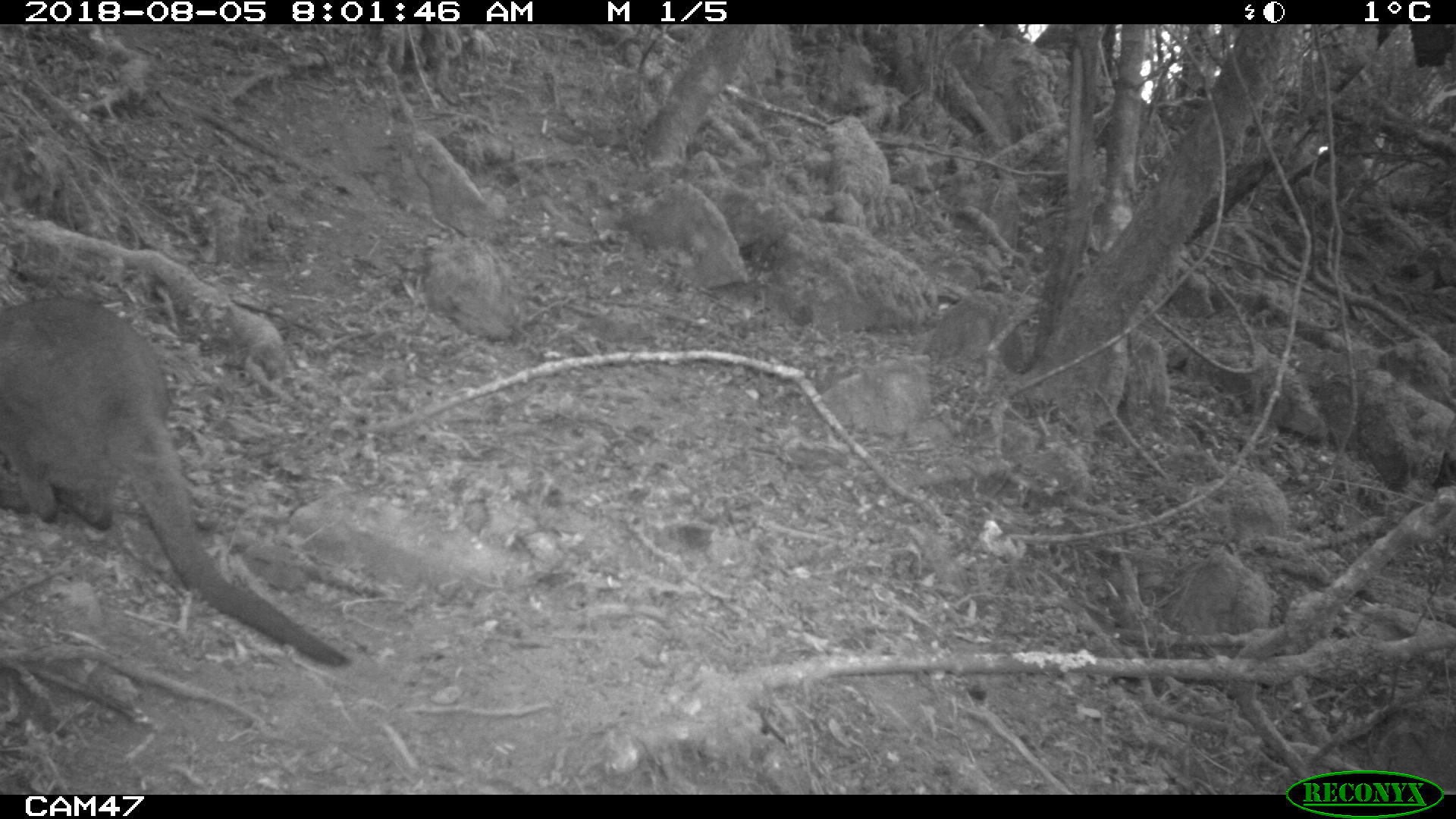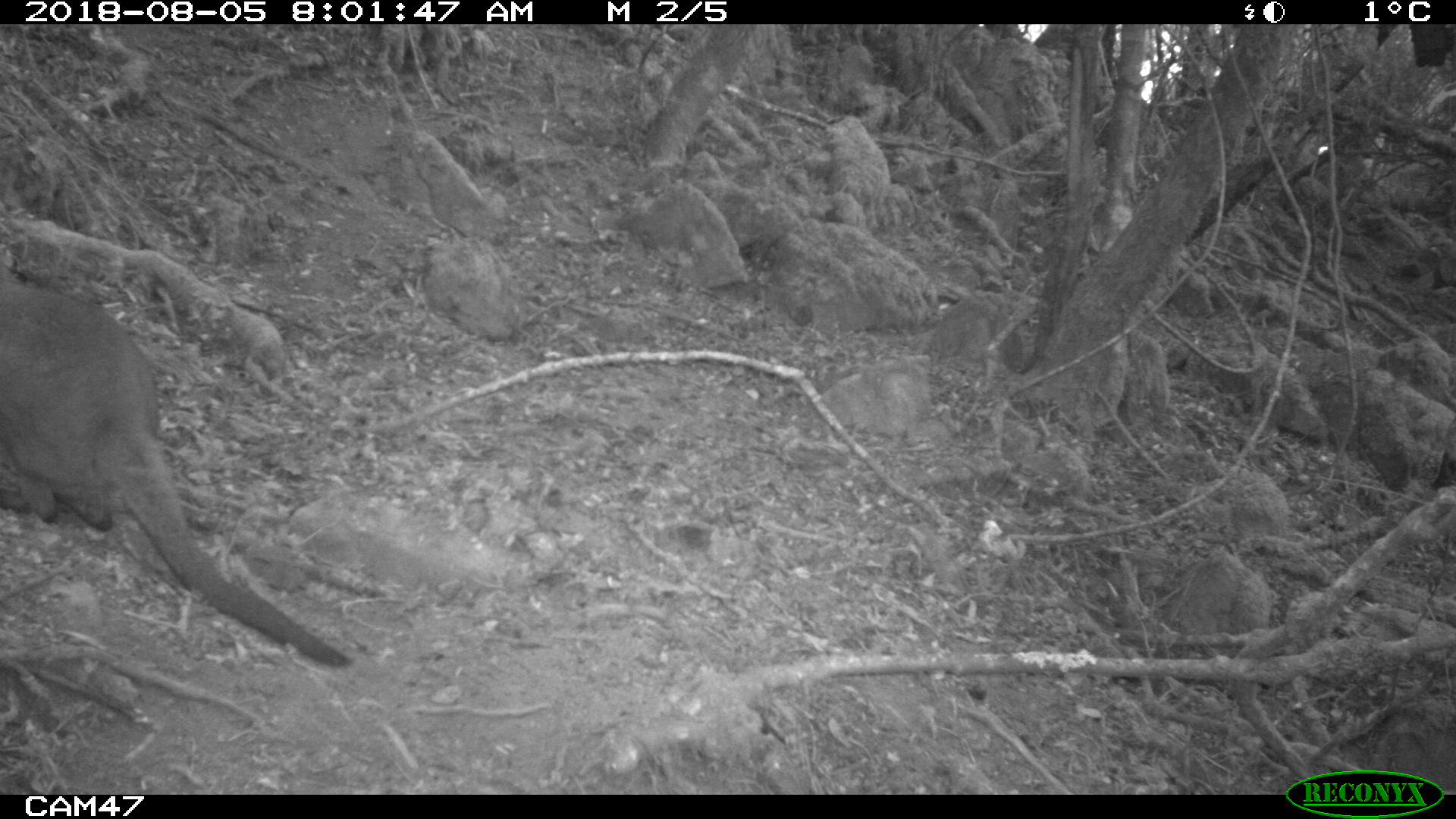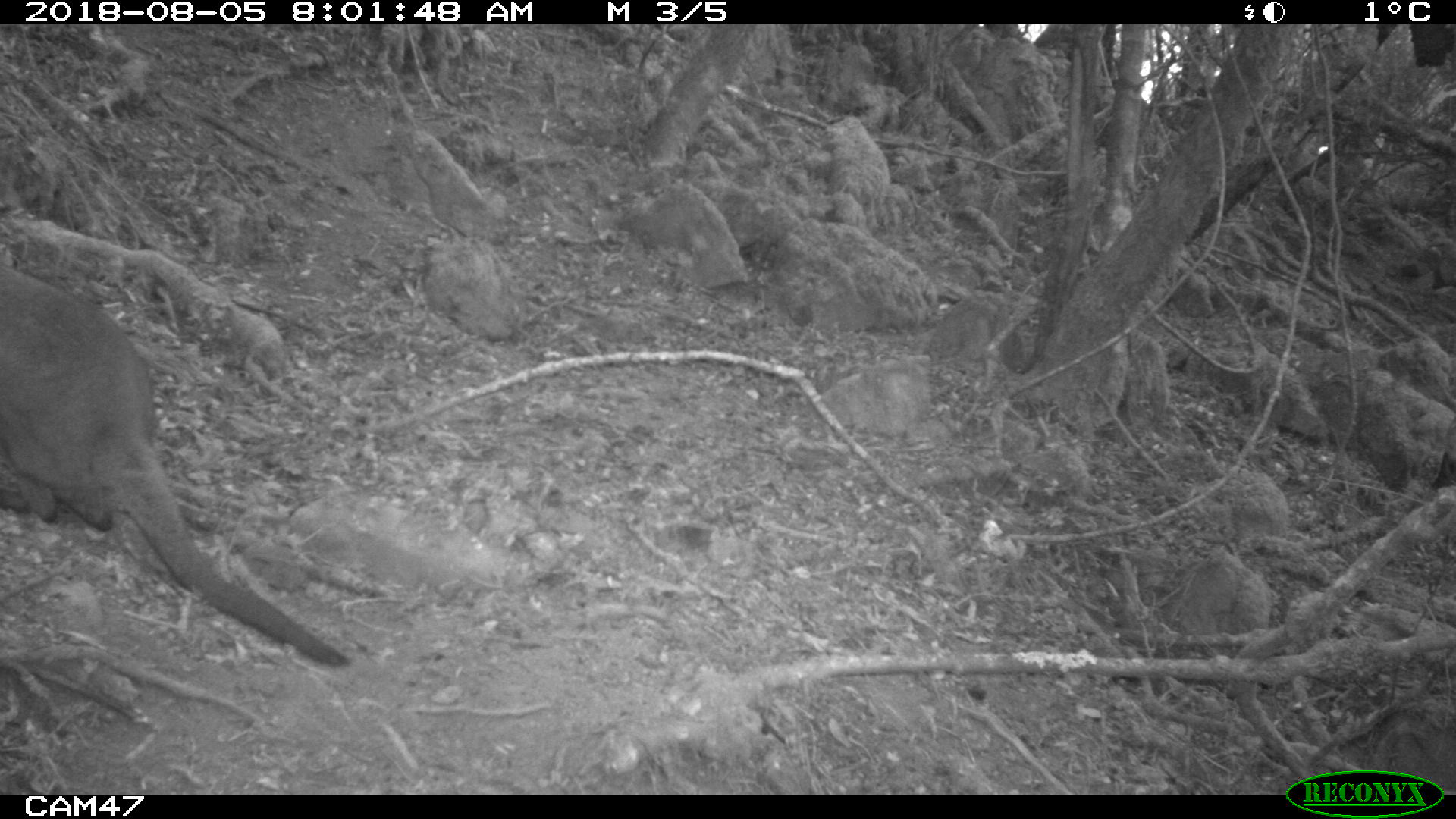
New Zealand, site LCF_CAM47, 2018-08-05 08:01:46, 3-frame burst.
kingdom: Animalia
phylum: Chordata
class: Mammalia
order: Diprotodontia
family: Macropodidae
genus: Notamacropus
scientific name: Notamacropus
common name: wallaby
Wallaby (Notamacropus).